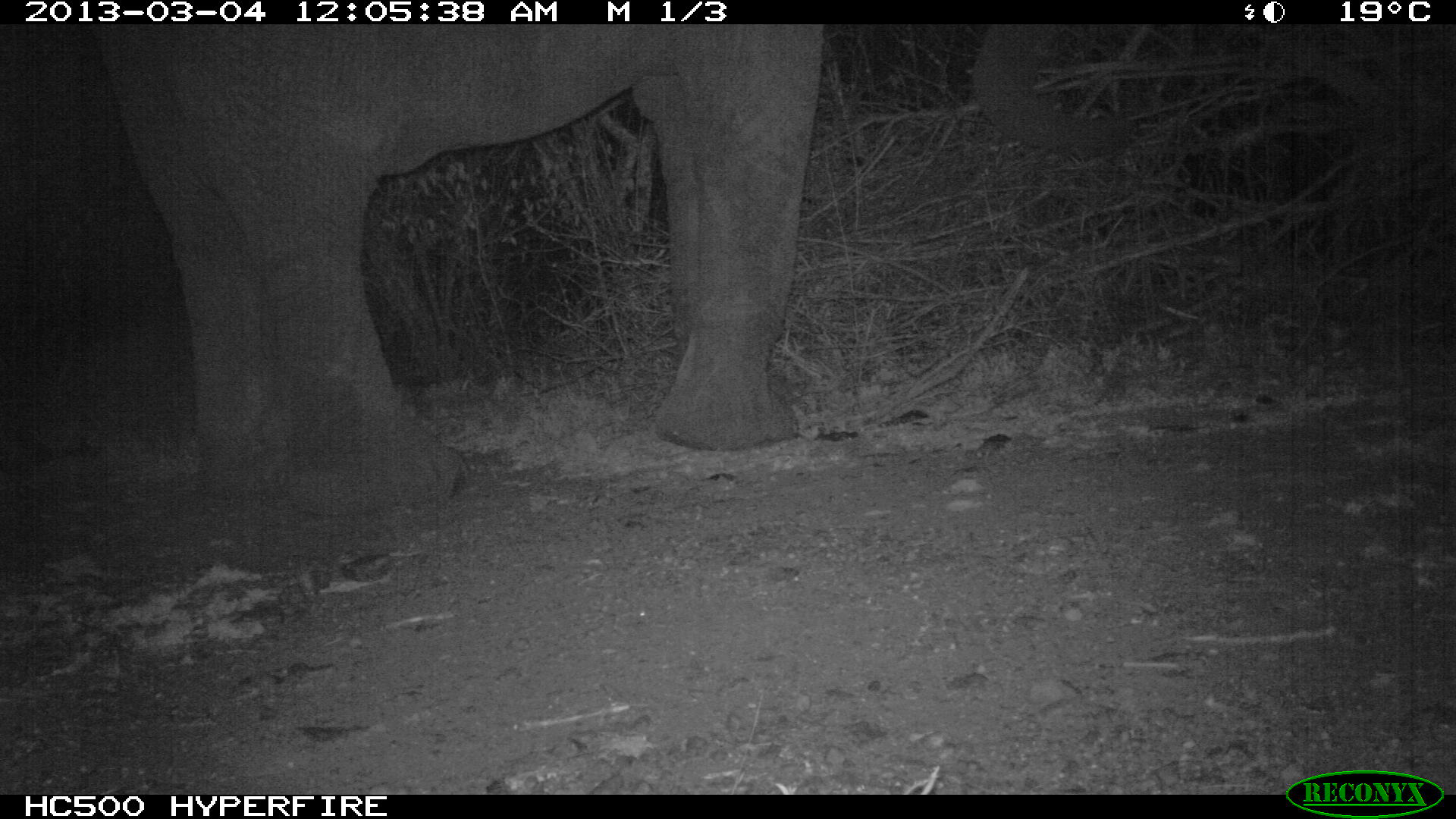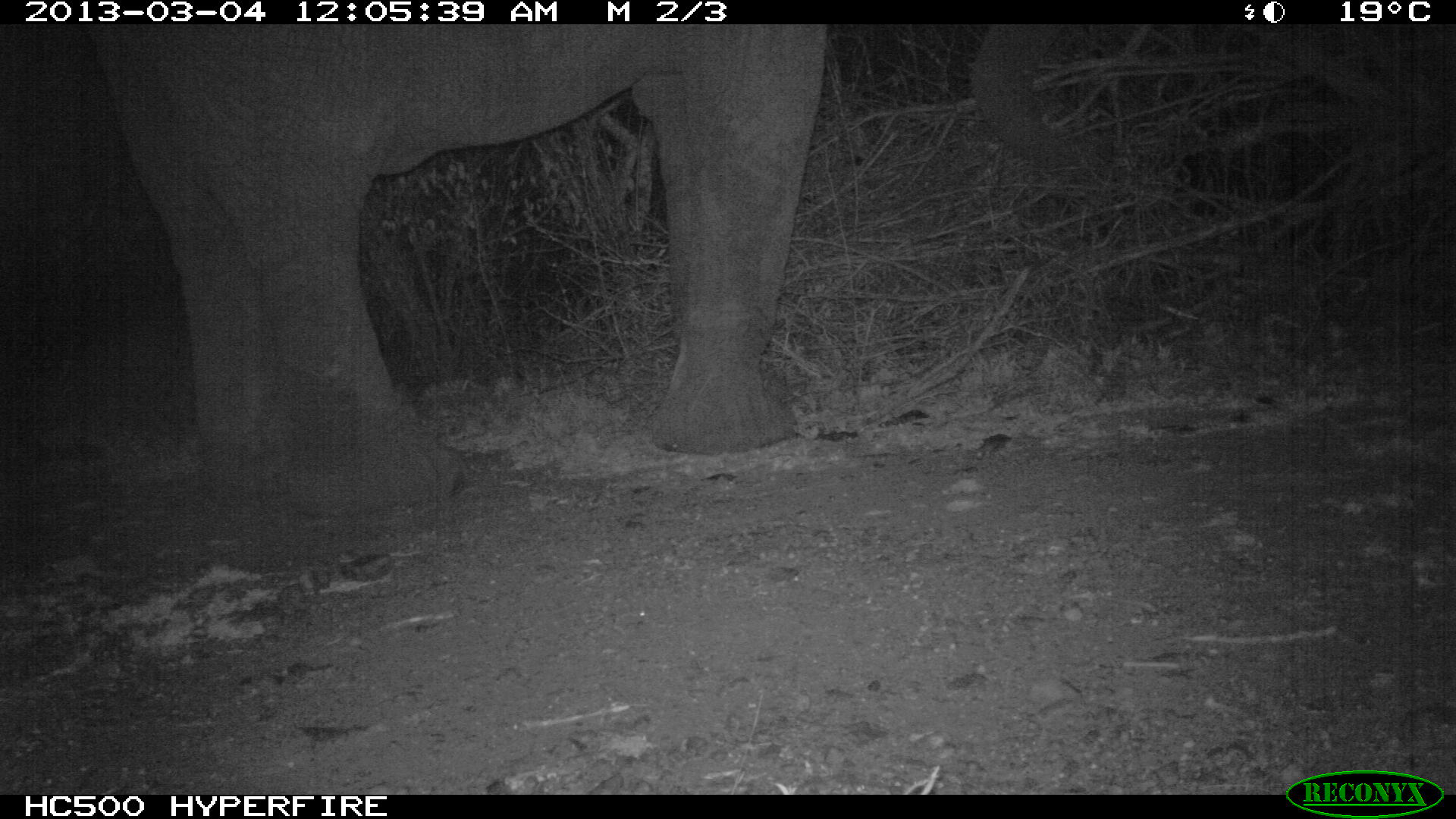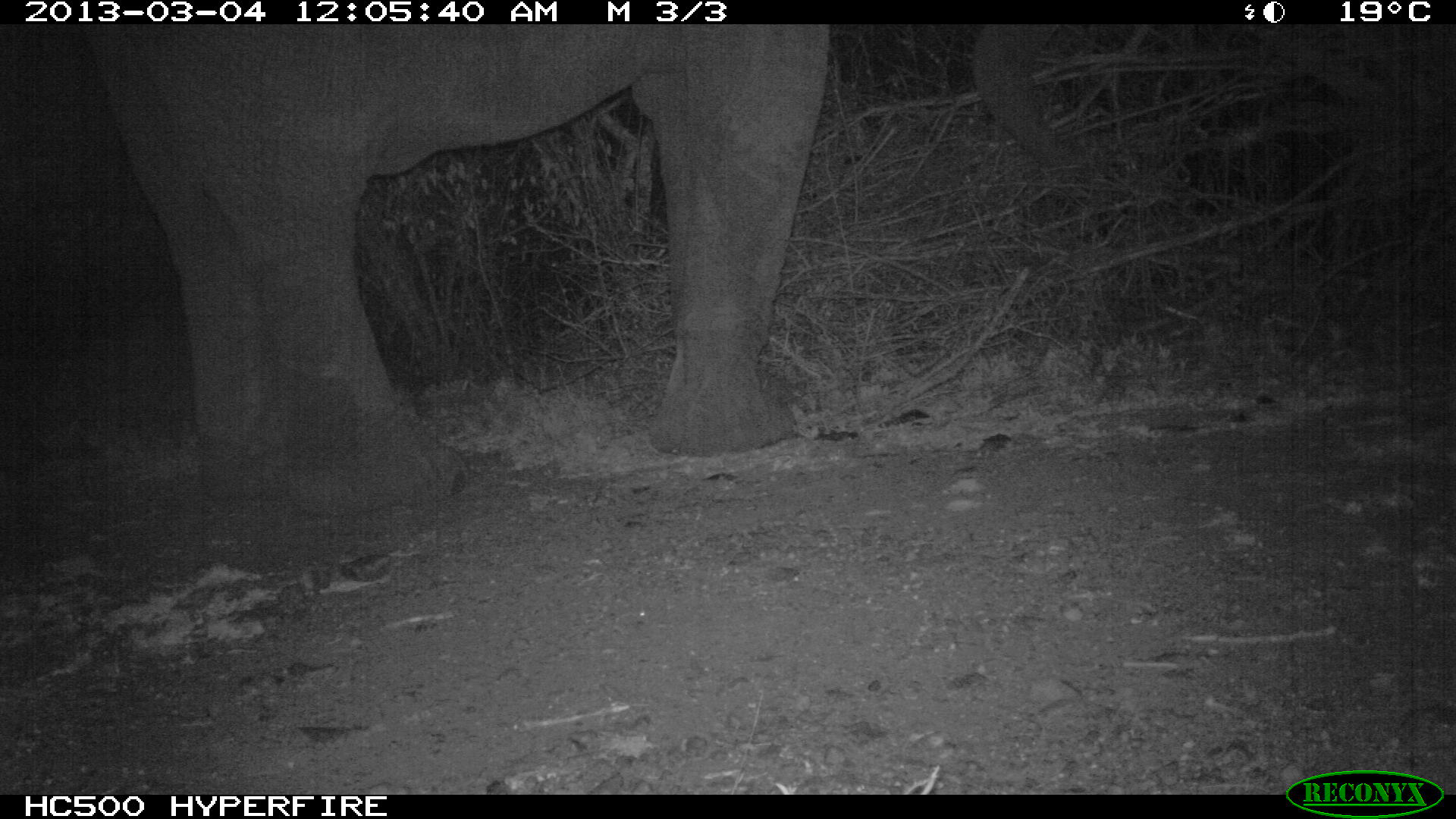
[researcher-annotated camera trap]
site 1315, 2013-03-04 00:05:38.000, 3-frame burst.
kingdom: Animalia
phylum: Chordata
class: Mammalia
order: Proboscidea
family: Elephantidae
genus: Loxodonta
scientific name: Loxodonta africana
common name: african bush elephant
Loxodonta africana (african bush elephant), count 1.